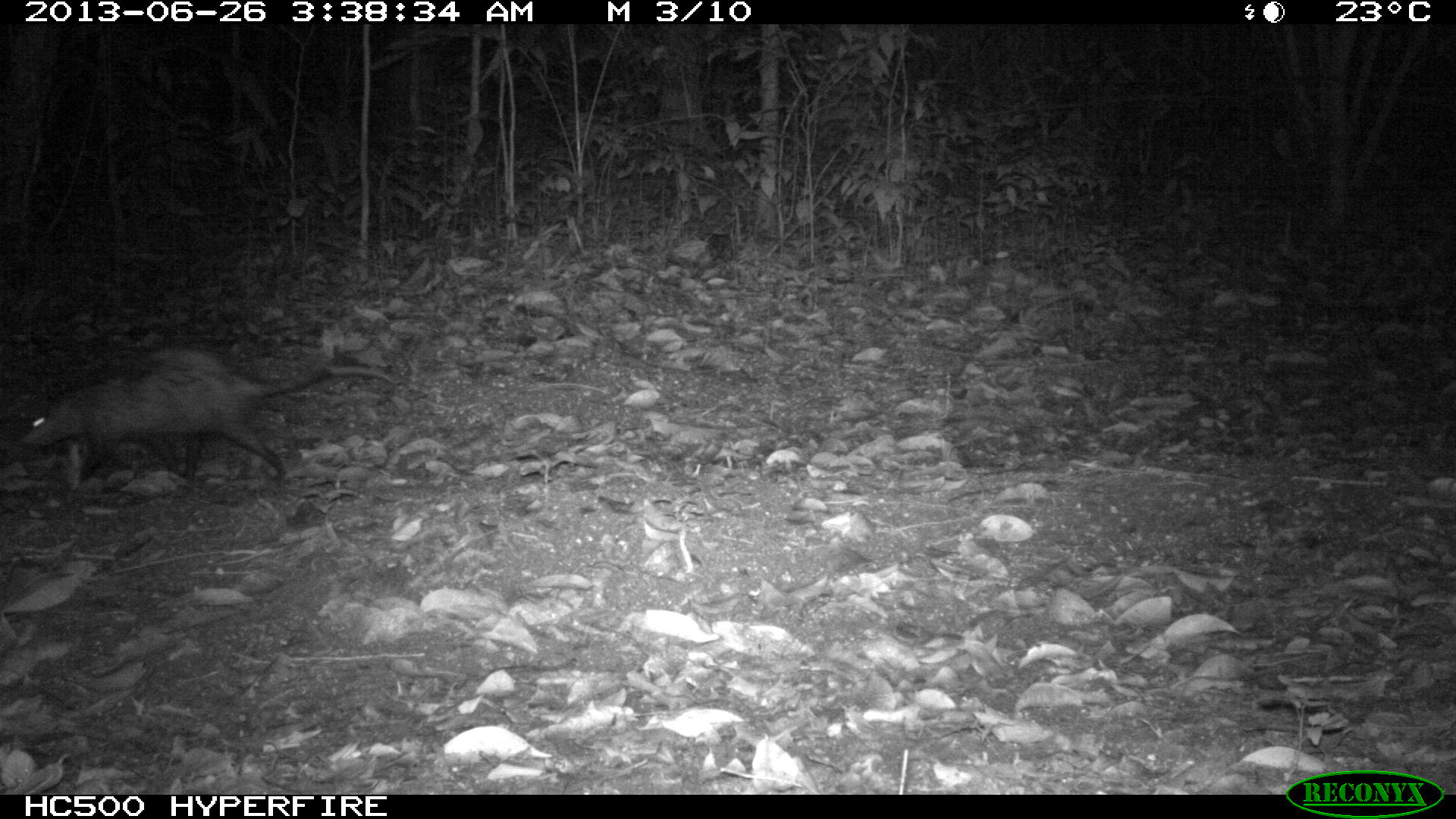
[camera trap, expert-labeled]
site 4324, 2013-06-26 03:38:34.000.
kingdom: Animalia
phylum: Chordata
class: Mammalia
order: Didelphimorphia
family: Didelphidae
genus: Didelphis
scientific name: Didelphis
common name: american opossums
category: didelphis sp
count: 1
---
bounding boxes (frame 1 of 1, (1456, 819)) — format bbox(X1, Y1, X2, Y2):
didelphis sp: bbox(14, 343, 395, 497)